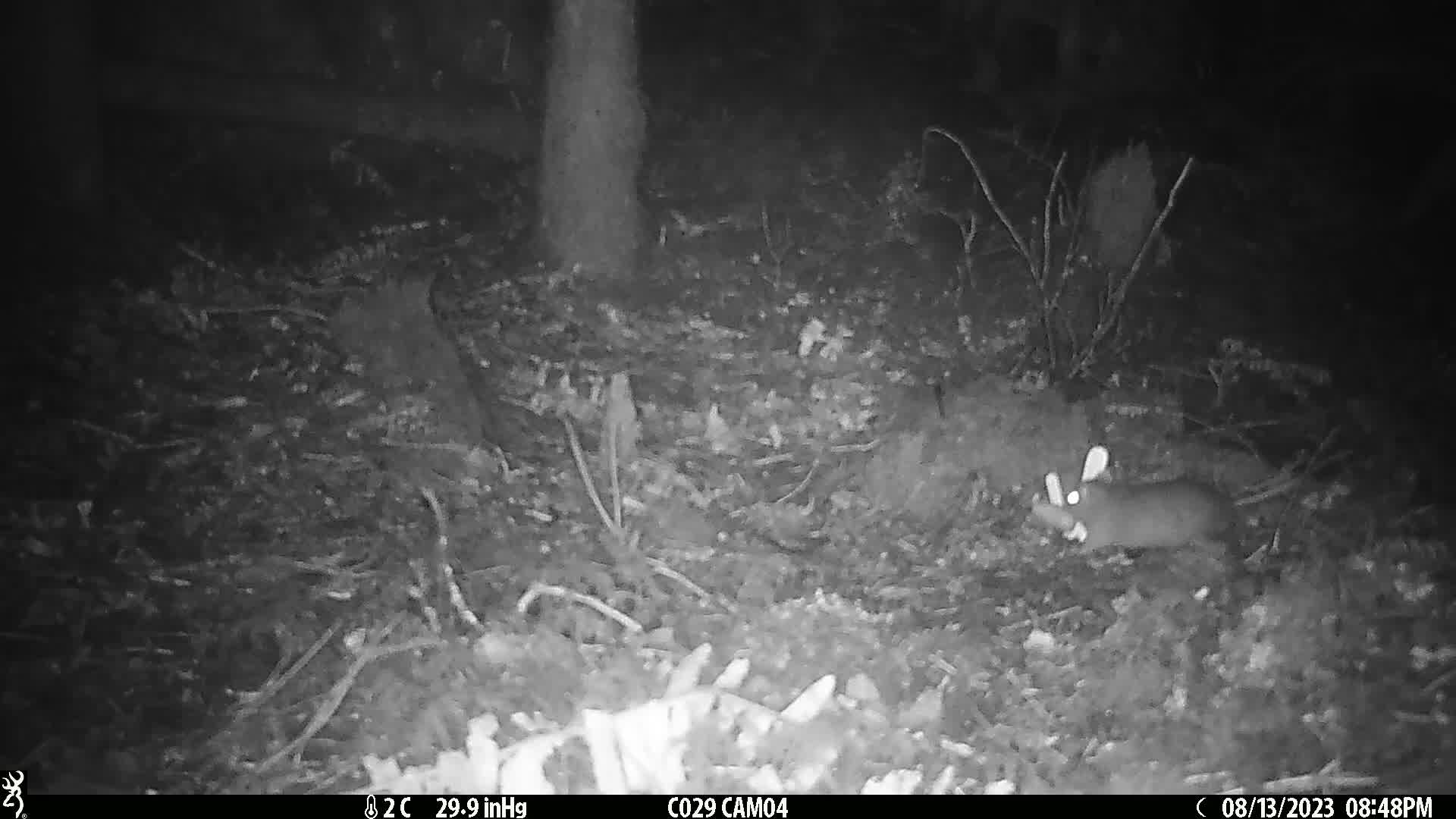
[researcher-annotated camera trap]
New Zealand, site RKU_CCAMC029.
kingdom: Animalia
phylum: Chordata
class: Mammalia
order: Rodentia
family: Muridae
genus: Rattus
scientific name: Rattus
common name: rat